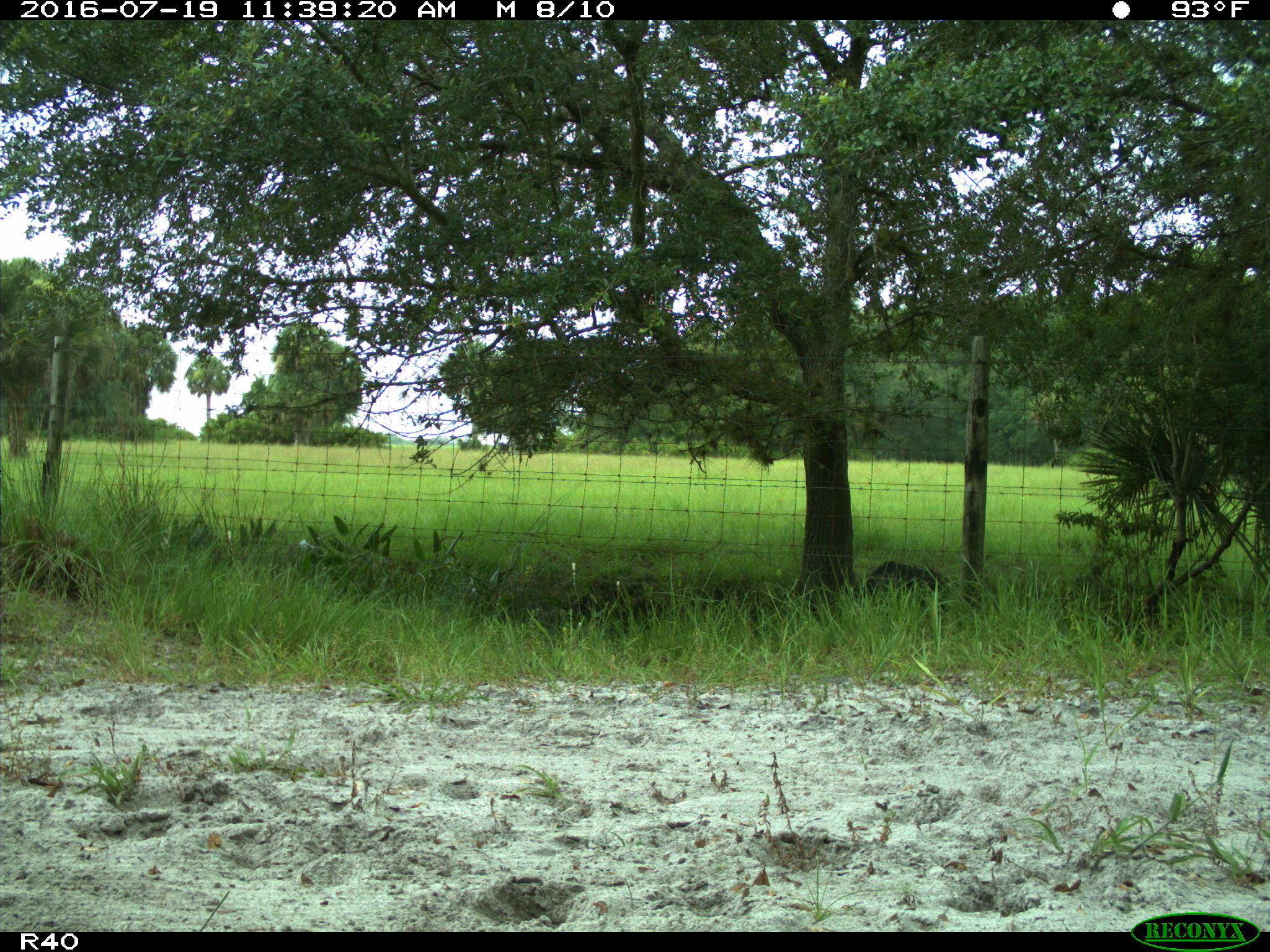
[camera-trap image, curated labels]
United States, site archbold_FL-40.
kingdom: Animalia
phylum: Chordata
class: Mammalia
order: Artiodactyla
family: Suidae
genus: Sus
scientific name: Sus scrofa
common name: wild boar